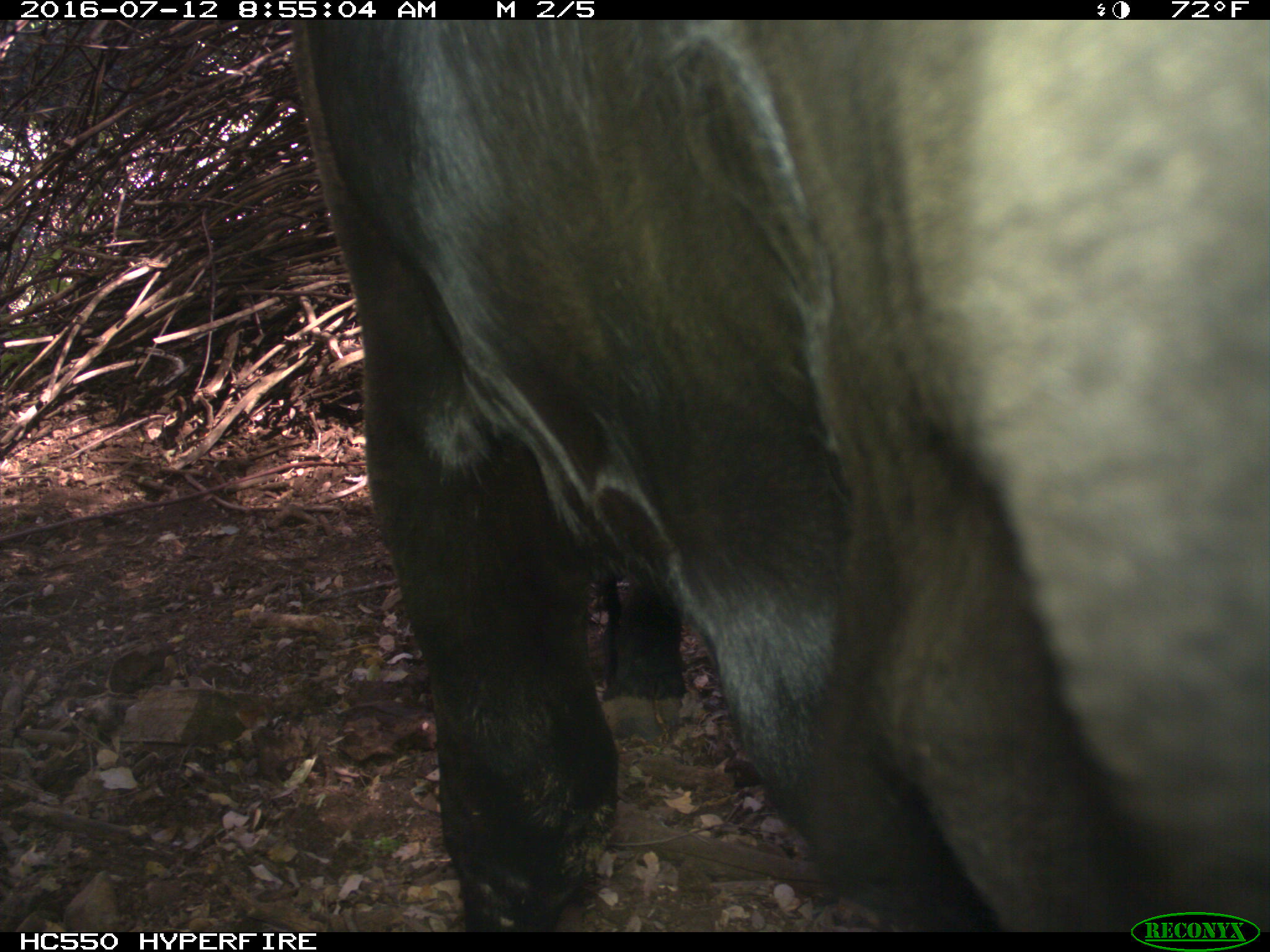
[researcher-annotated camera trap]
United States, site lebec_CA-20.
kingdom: Animalia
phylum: Chordata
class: Mammalia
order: Artiodactyla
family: Bovidae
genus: Bos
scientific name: Bos taurus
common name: domestic cow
Bos taurus (domestic cow).